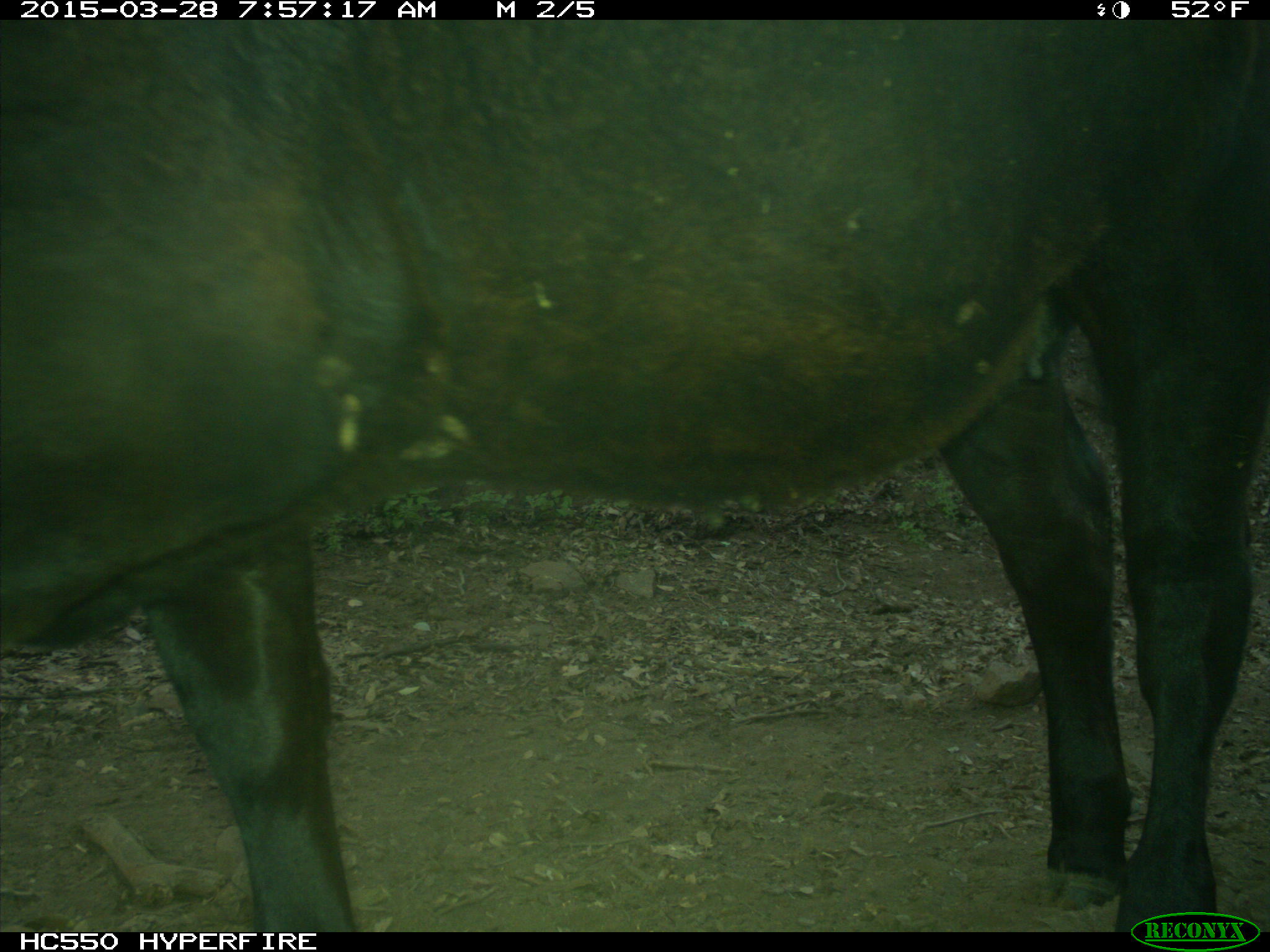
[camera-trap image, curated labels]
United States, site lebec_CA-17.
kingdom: Animalia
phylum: Chordata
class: Mammalia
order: Artiodactyla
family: Bovidae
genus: Bos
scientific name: Bos taurus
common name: domestic cow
Bos taurus (domestic cow).